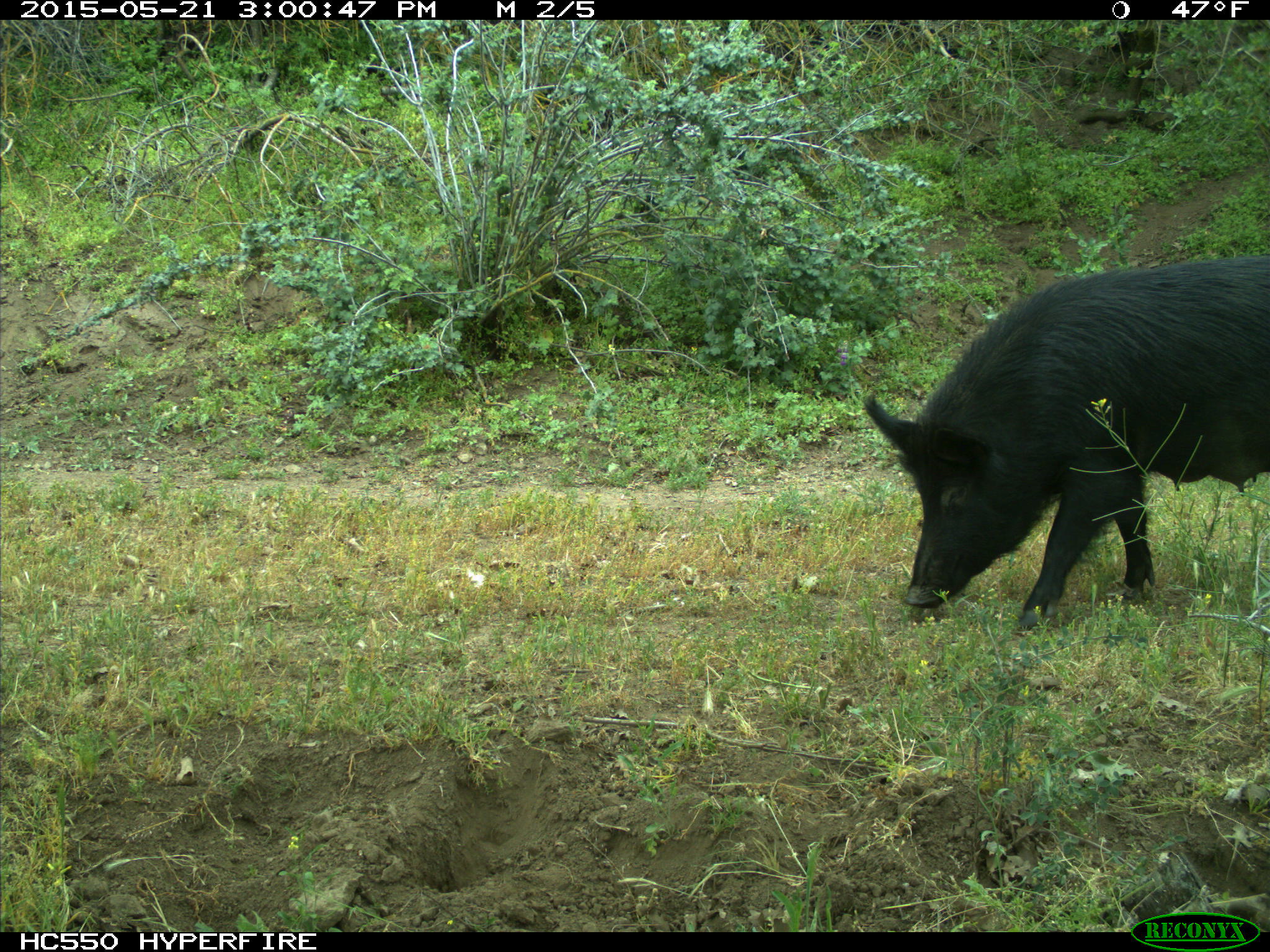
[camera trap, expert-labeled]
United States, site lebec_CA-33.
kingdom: Animalia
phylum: Chordata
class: Mammalia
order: Artiodactyla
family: Suidae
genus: Sus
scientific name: Sus scrofa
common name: wild boar